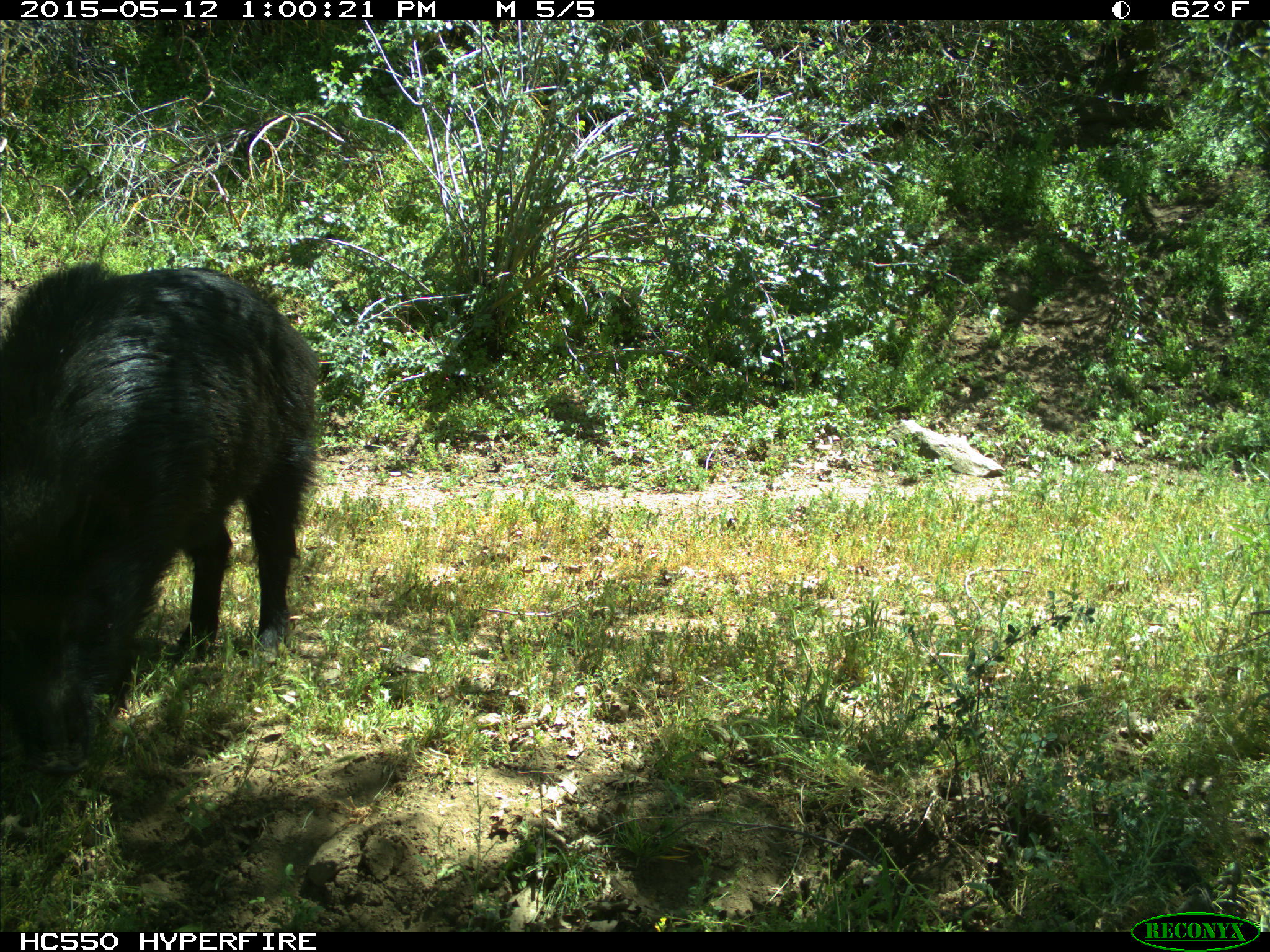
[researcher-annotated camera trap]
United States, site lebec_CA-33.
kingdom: Animalia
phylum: Chordata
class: Mammalia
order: Artiodactyla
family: Suidae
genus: Sus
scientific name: Sus scrofa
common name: wild boar